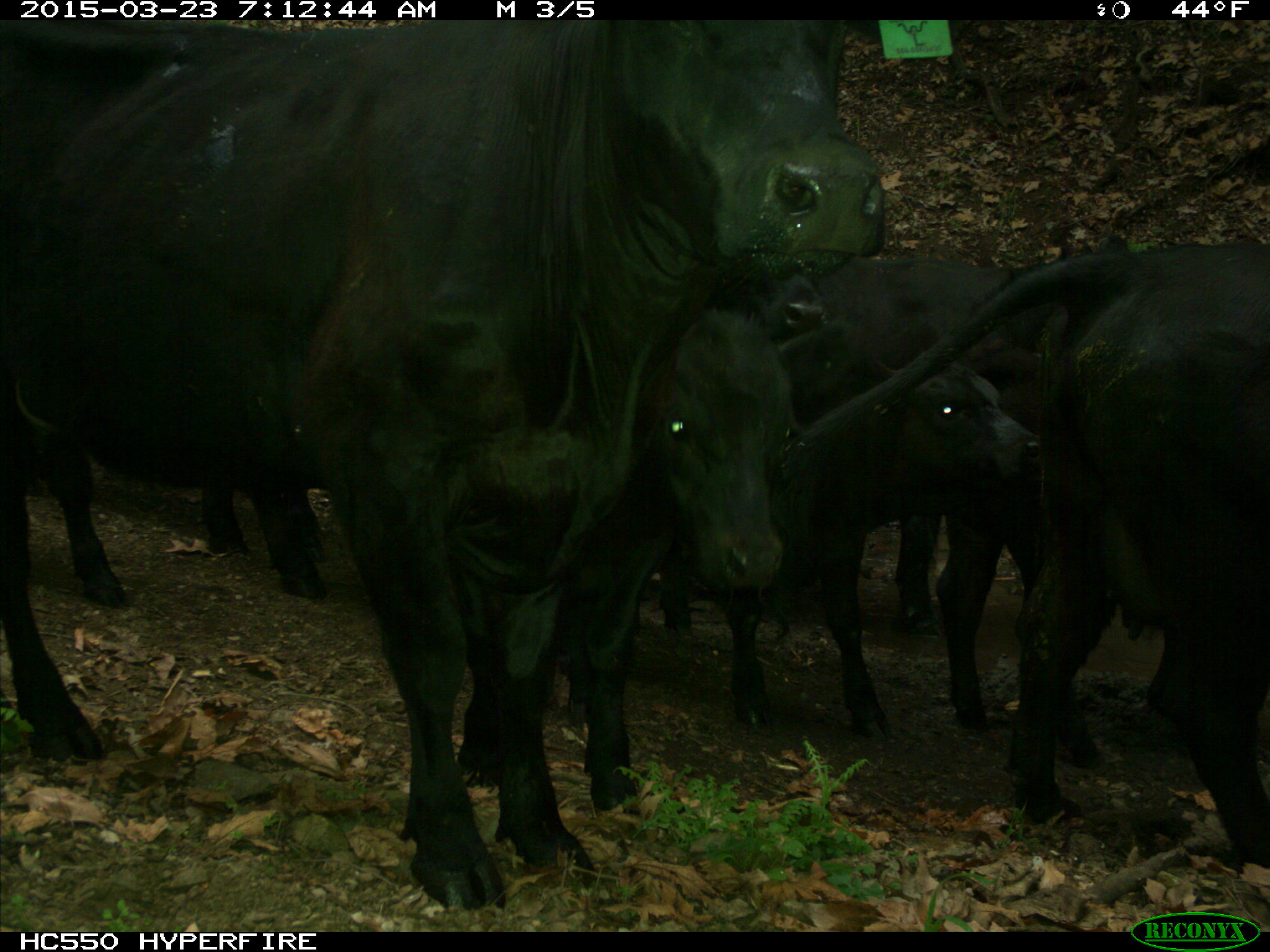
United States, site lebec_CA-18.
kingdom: Animalia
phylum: Chordata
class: Mammalia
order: Artiodactyla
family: Bovidae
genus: Bos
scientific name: Bos taurus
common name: domestic cow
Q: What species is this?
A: Bos taurus (domestic cow).